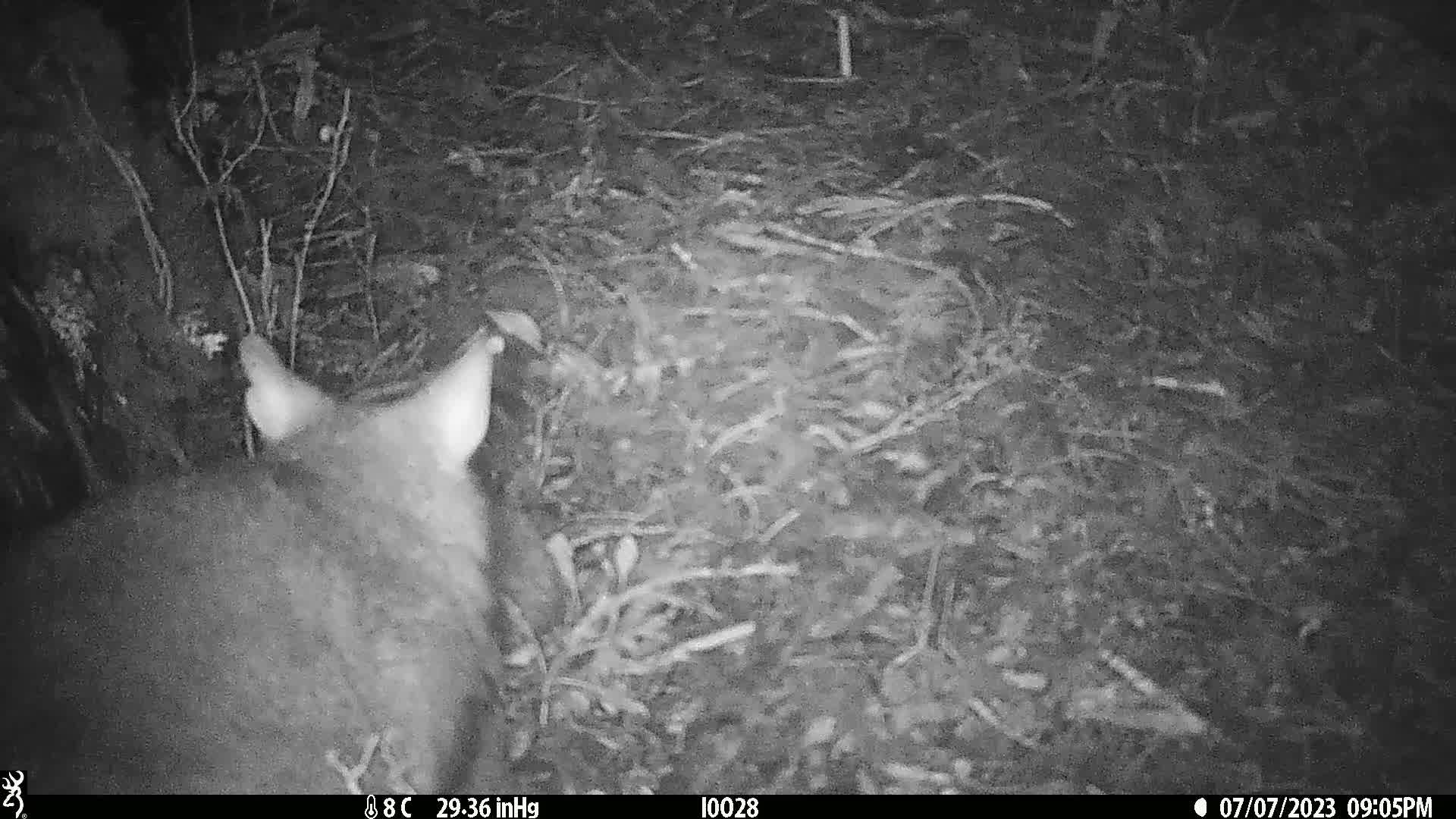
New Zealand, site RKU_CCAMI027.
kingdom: Animalia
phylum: Chordata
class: Mammalia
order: Diprotodontia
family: Phalangeridae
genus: Trichosurus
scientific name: Trichosurus vulpecula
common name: common brushtail possum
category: possum